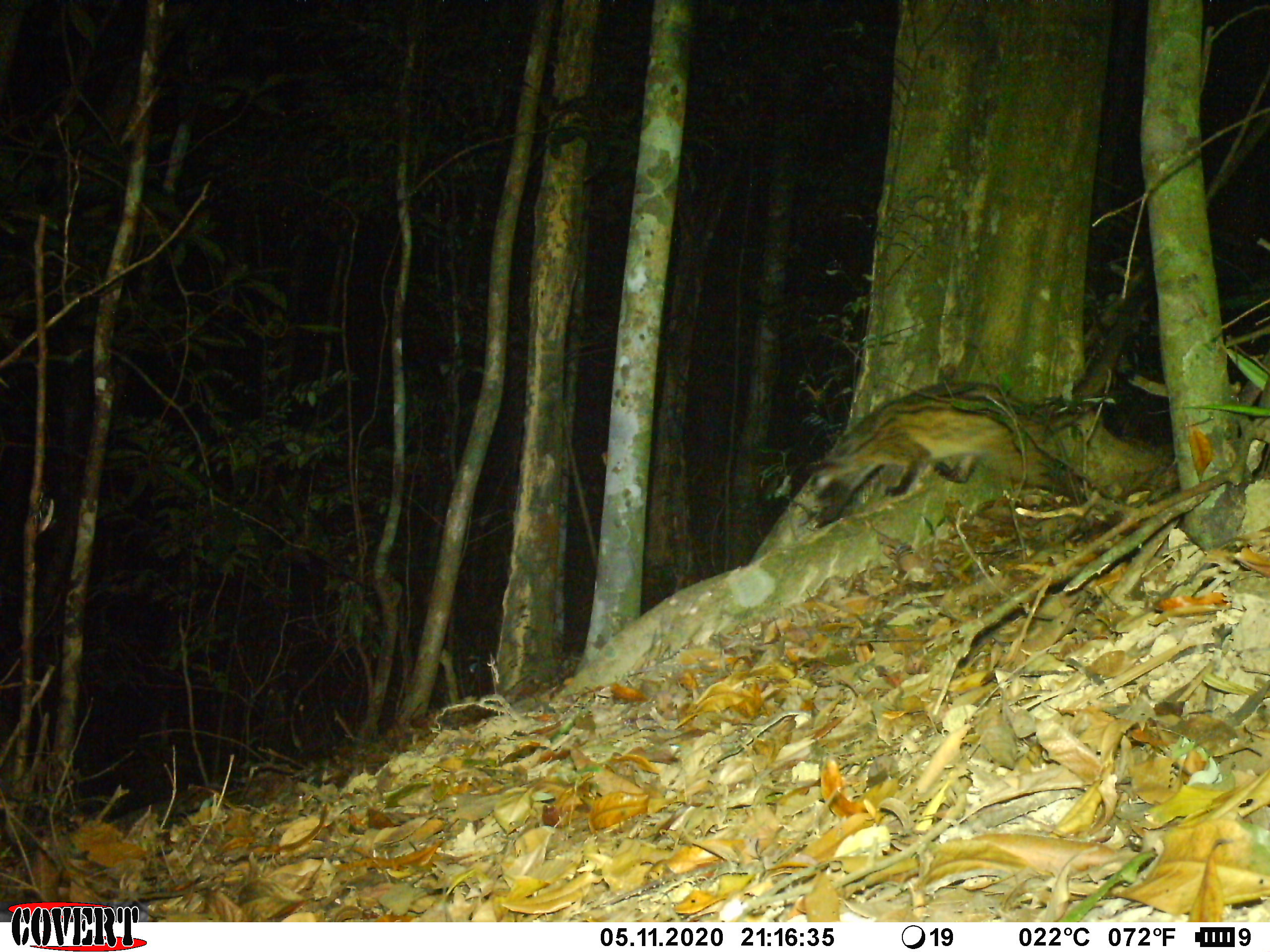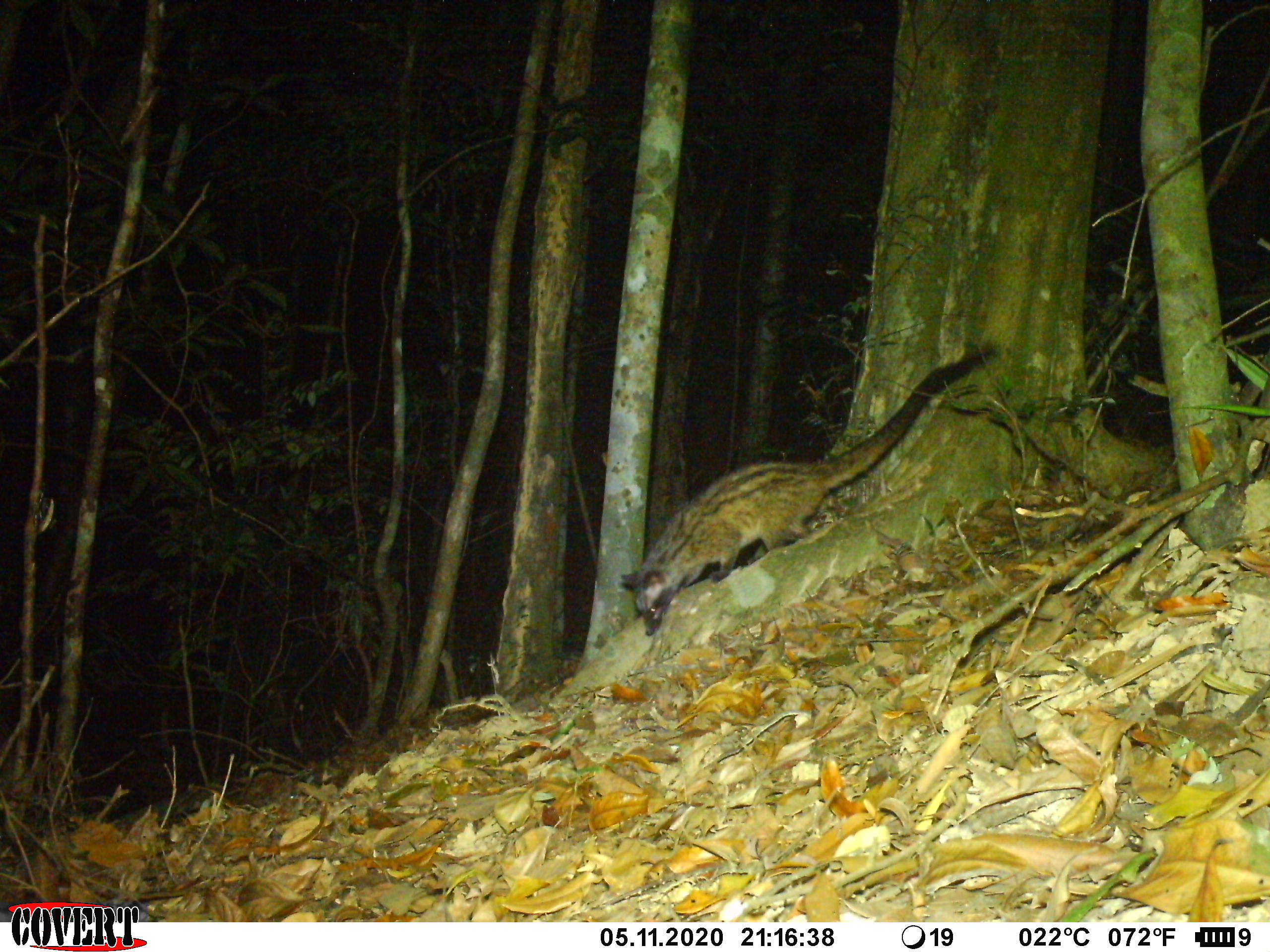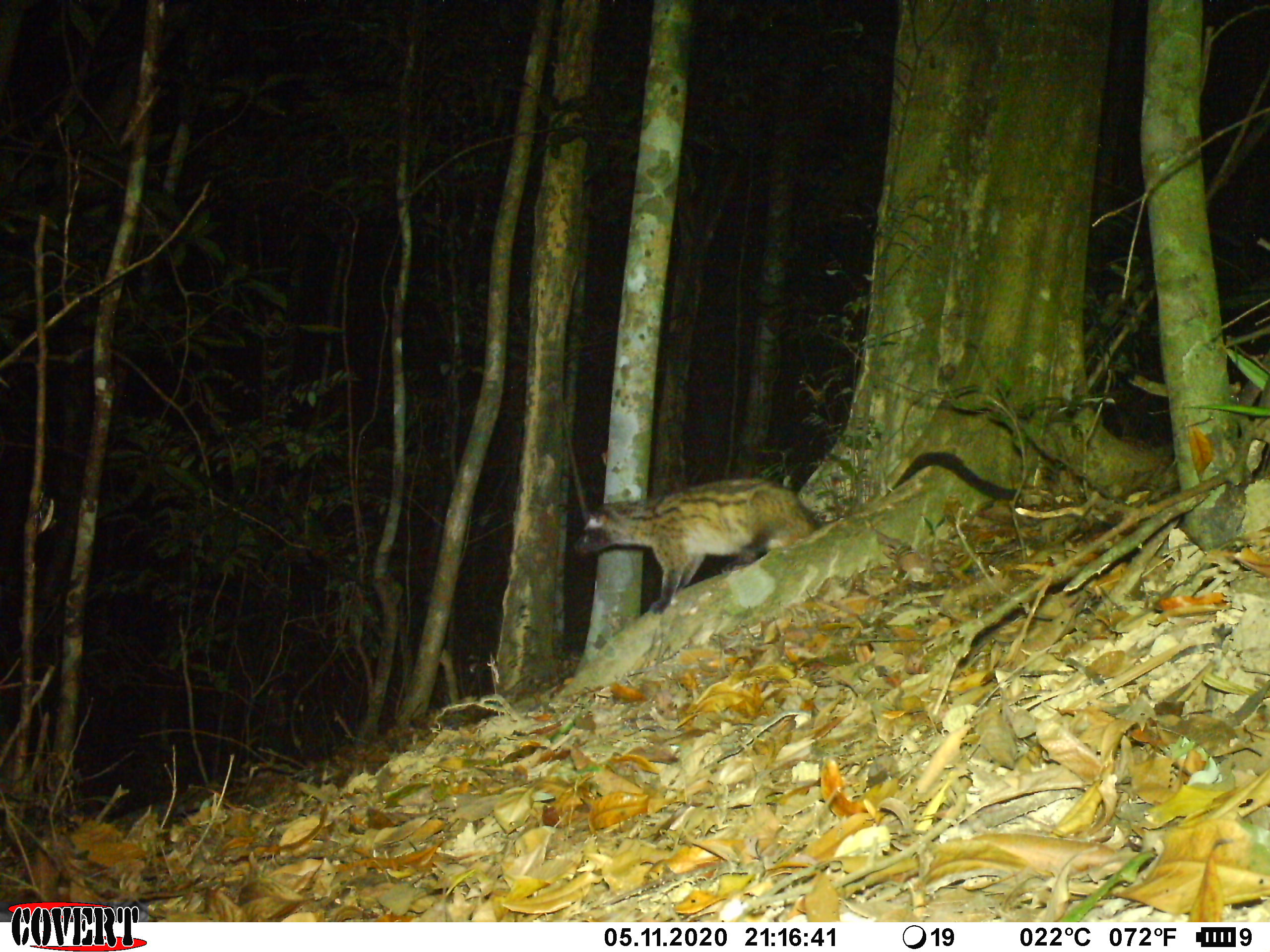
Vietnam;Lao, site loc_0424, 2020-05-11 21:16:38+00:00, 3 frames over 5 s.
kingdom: Animalia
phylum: Chordata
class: Mammalia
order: Carnivora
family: Viverridae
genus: Paradoxurus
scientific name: Paradoxurus hermaphroditus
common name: common palm civet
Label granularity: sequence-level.